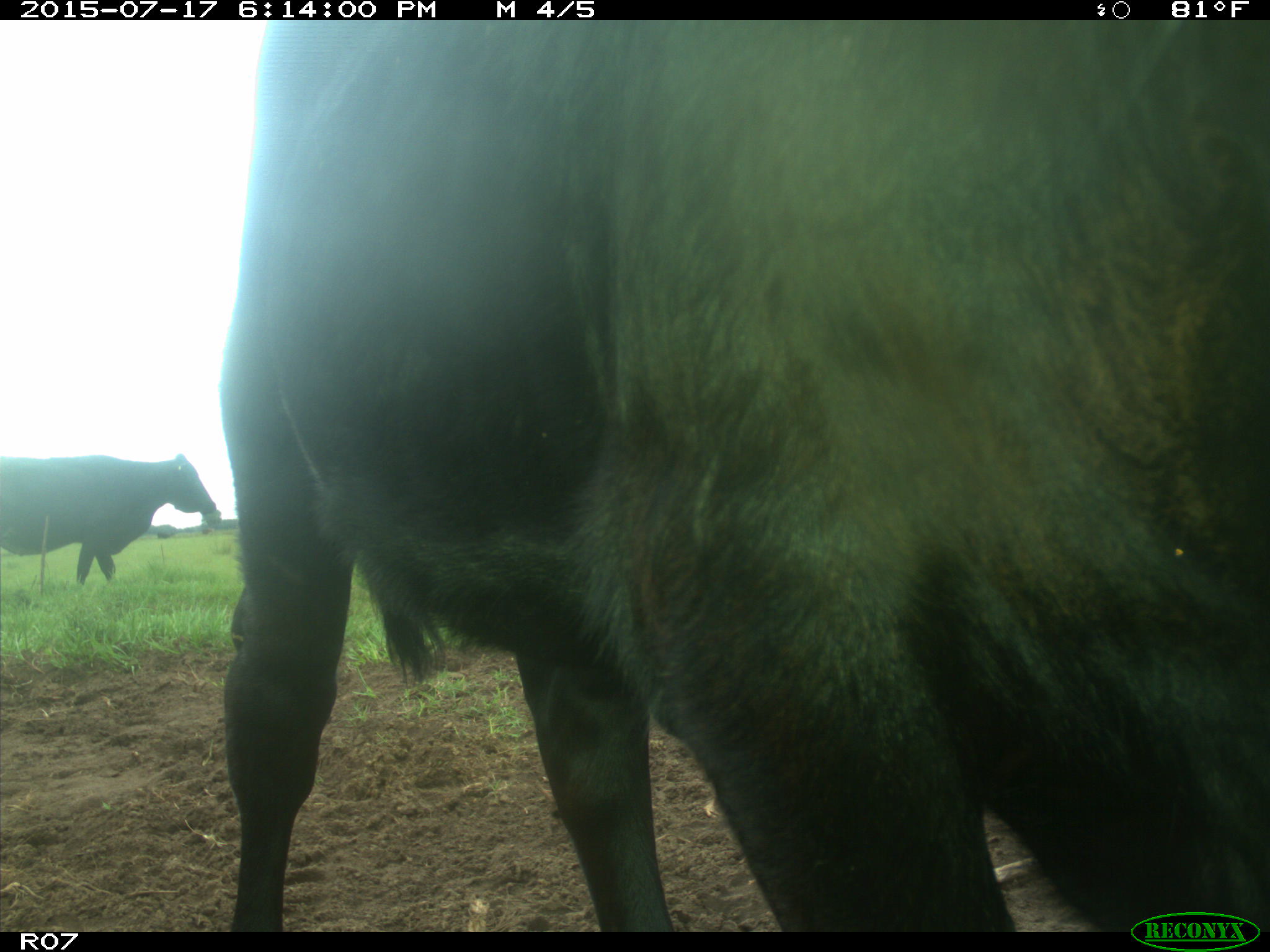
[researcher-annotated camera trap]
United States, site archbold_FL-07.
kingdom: Animalia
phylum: Chordata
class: Mammalia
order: Artiodactyla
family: Bovidae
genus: Bos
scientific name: Bos taurus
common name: domestic cow